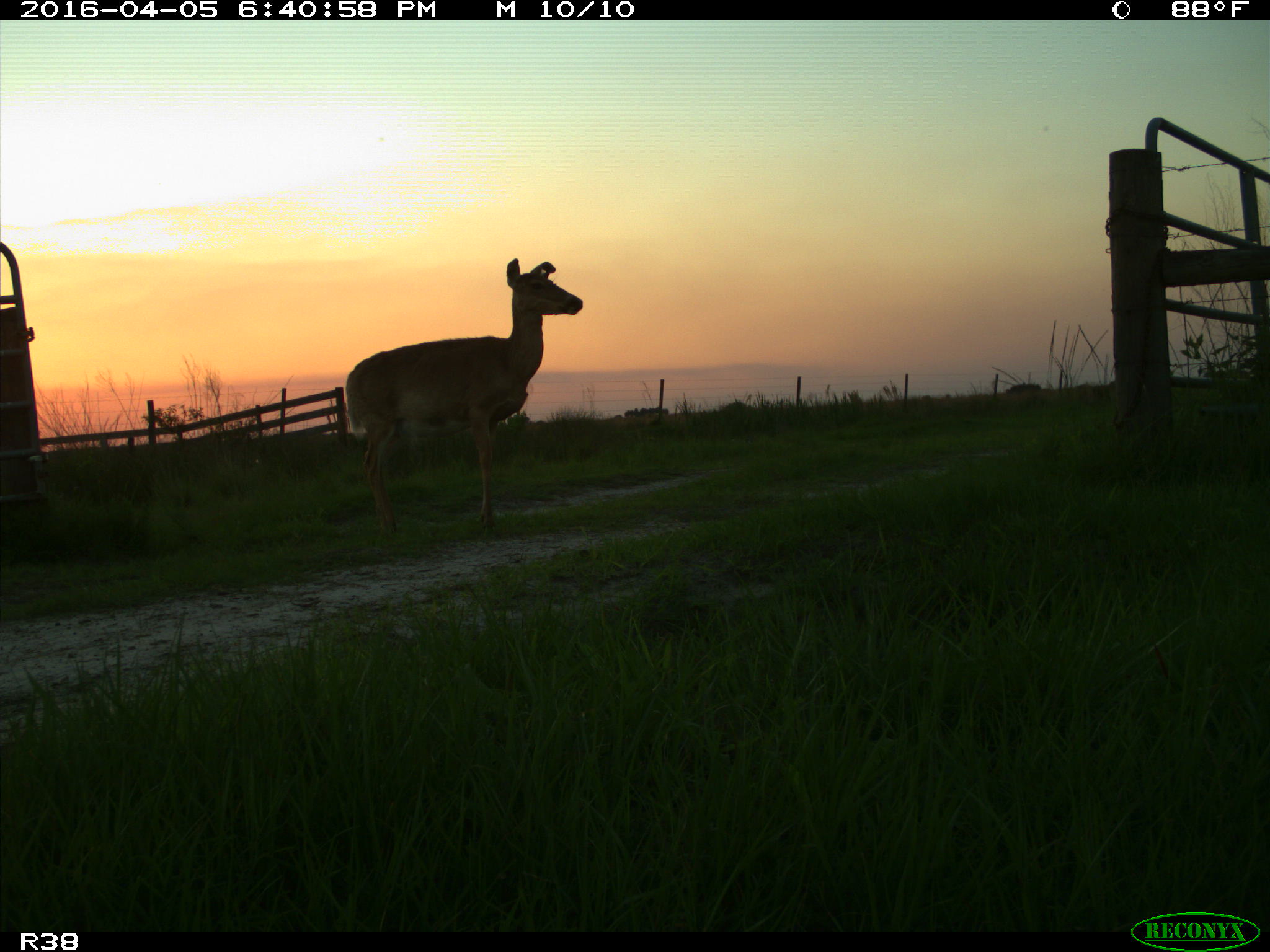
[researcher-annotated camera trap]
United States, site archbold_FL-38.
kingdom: Animalia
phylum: Chordata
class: Mammalia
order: Artiodactyla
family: Cervidae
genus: Odocoileus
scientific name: Odocoileus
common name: deer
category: unidentified deer